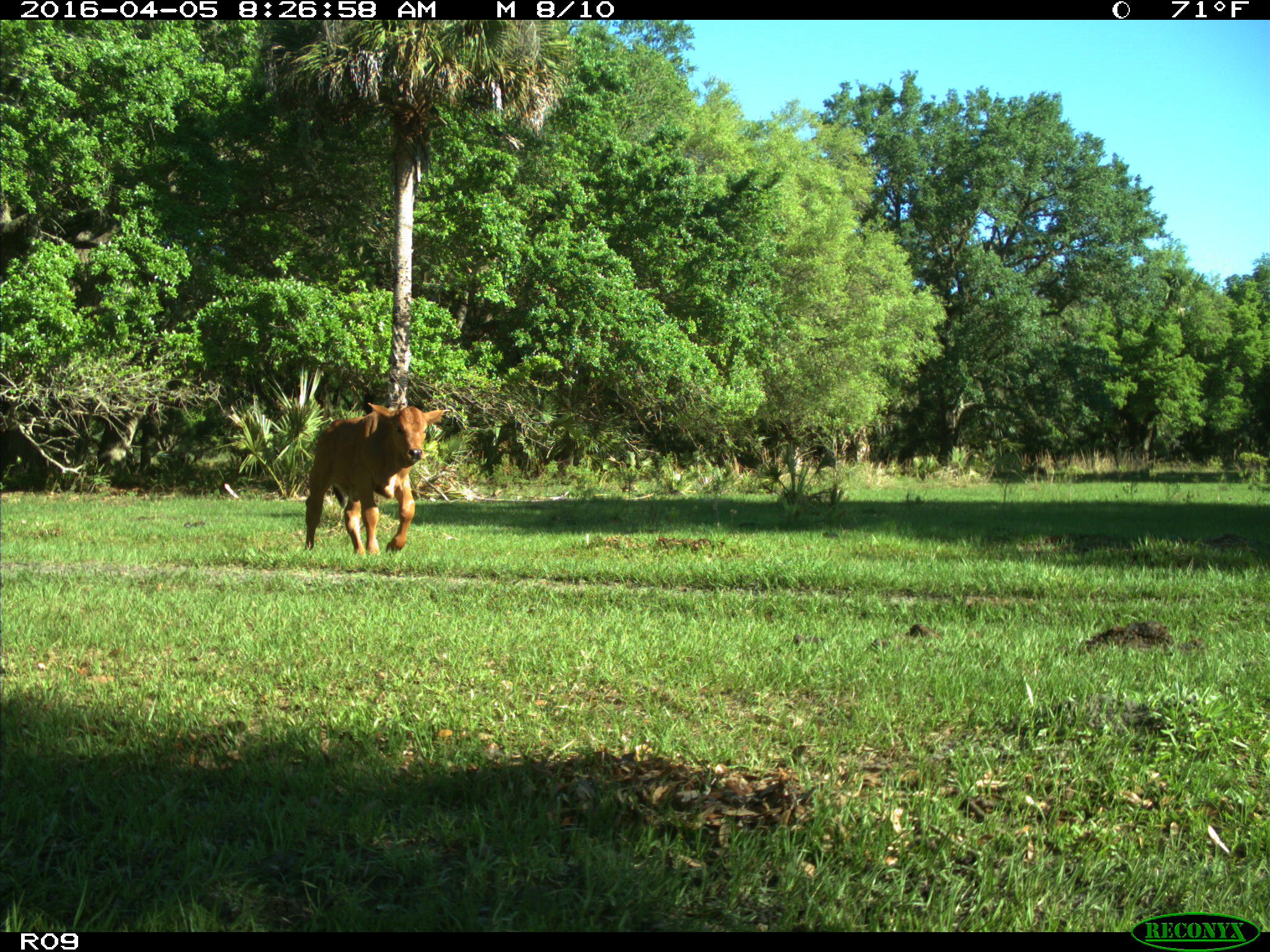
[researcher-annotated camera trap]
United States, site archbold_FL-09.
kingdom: Animalia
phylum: Chordata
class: Mammalia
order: Artiodactyla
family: Bovidae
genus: Bos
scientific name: Bos taurus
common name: domestic cow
Bos taurus (domestic cow).